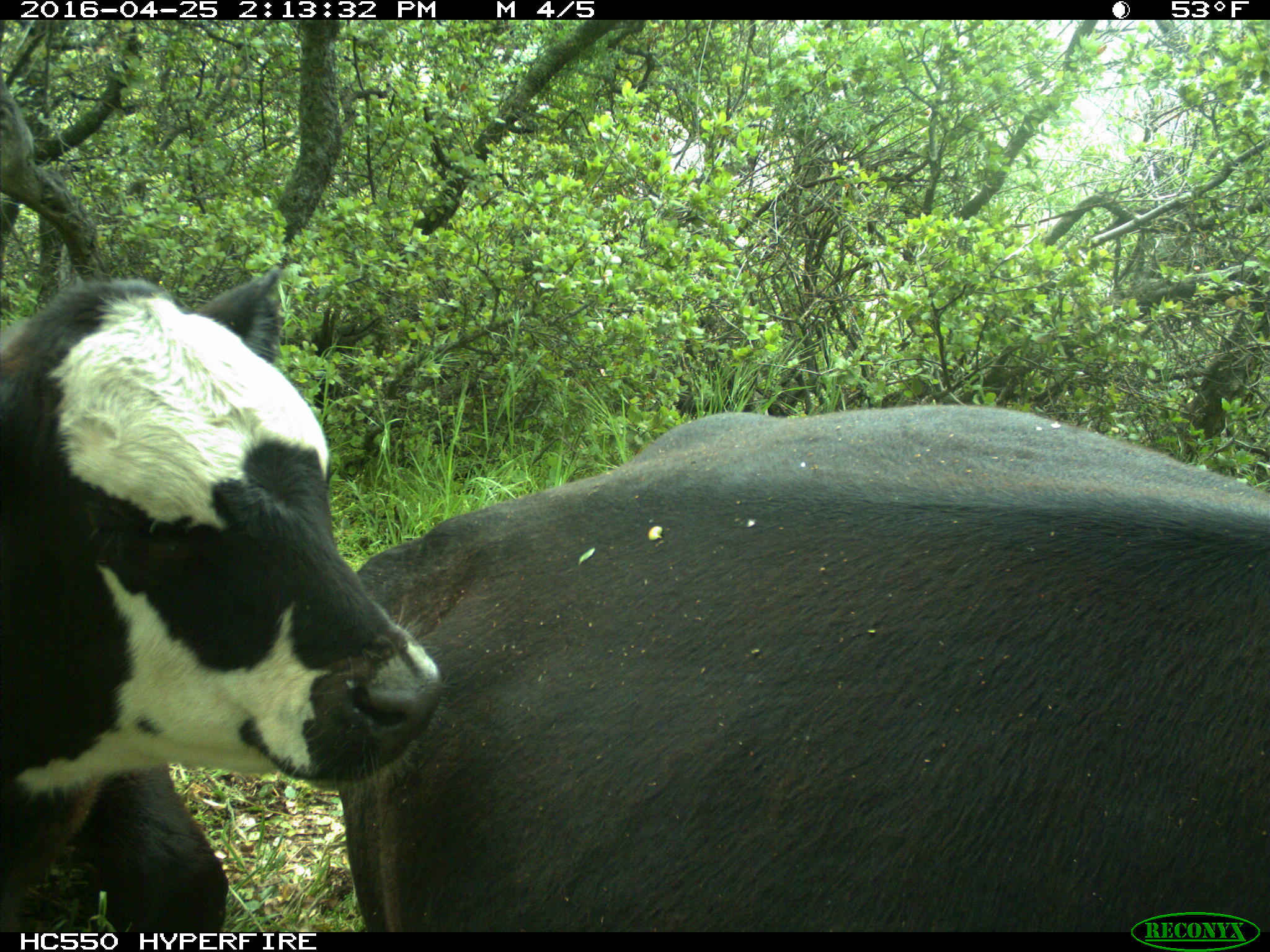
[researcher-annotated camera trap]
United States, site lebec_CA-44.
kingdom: Animalia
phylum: Chordata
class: Mammalia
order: Artiodactyla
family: Bovidae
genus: Bos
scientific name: Bos taurus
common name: domestic cow